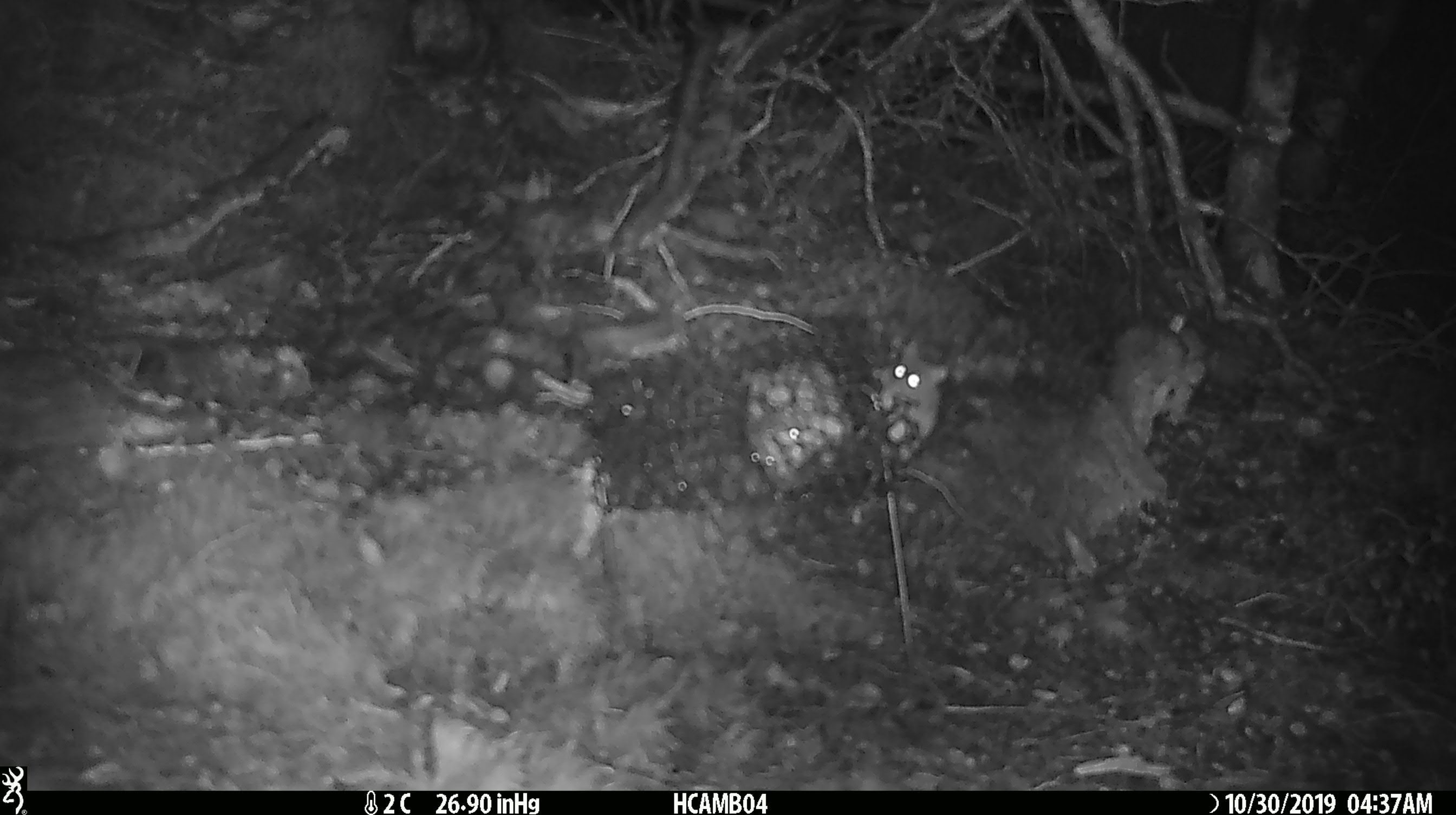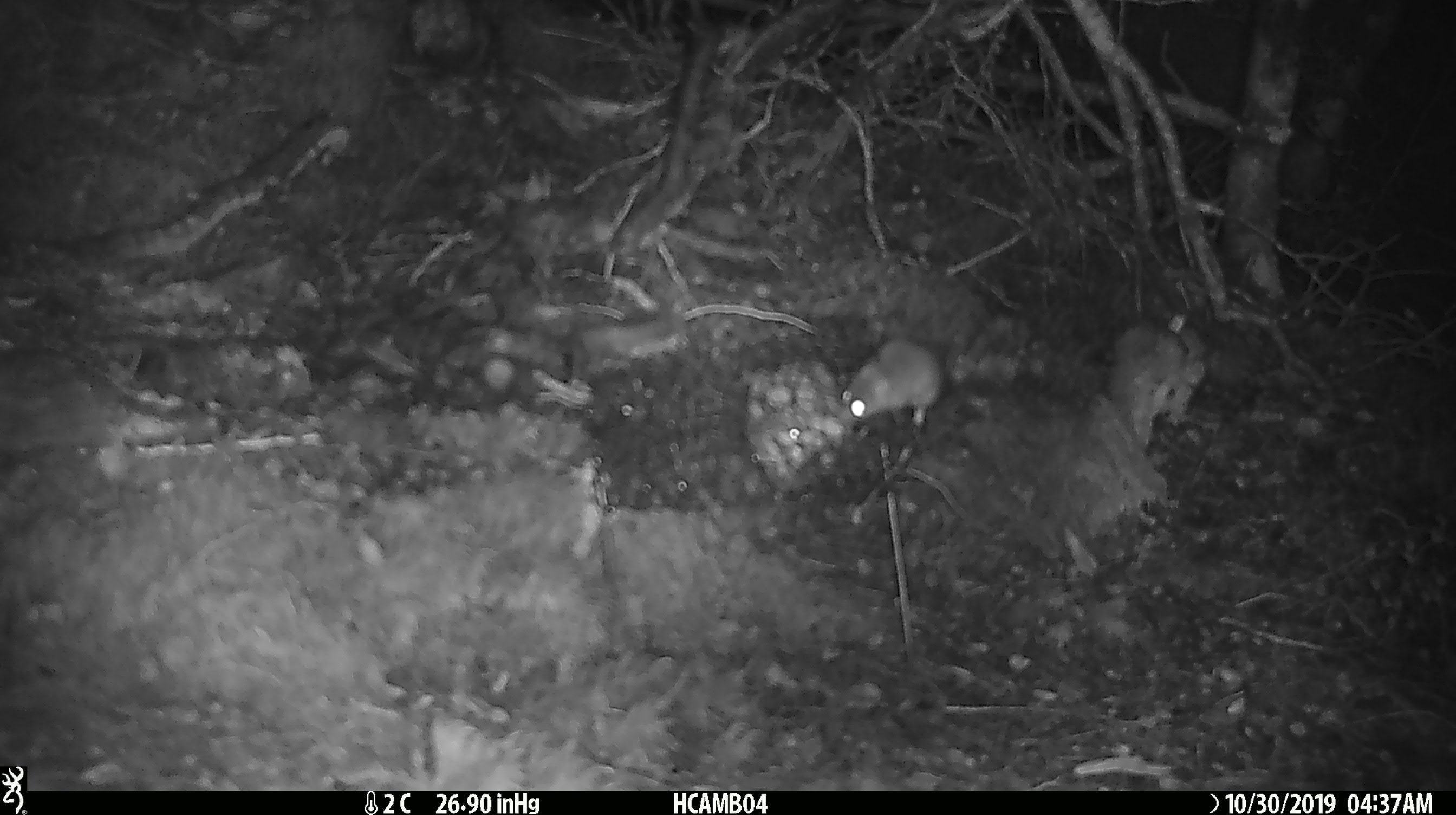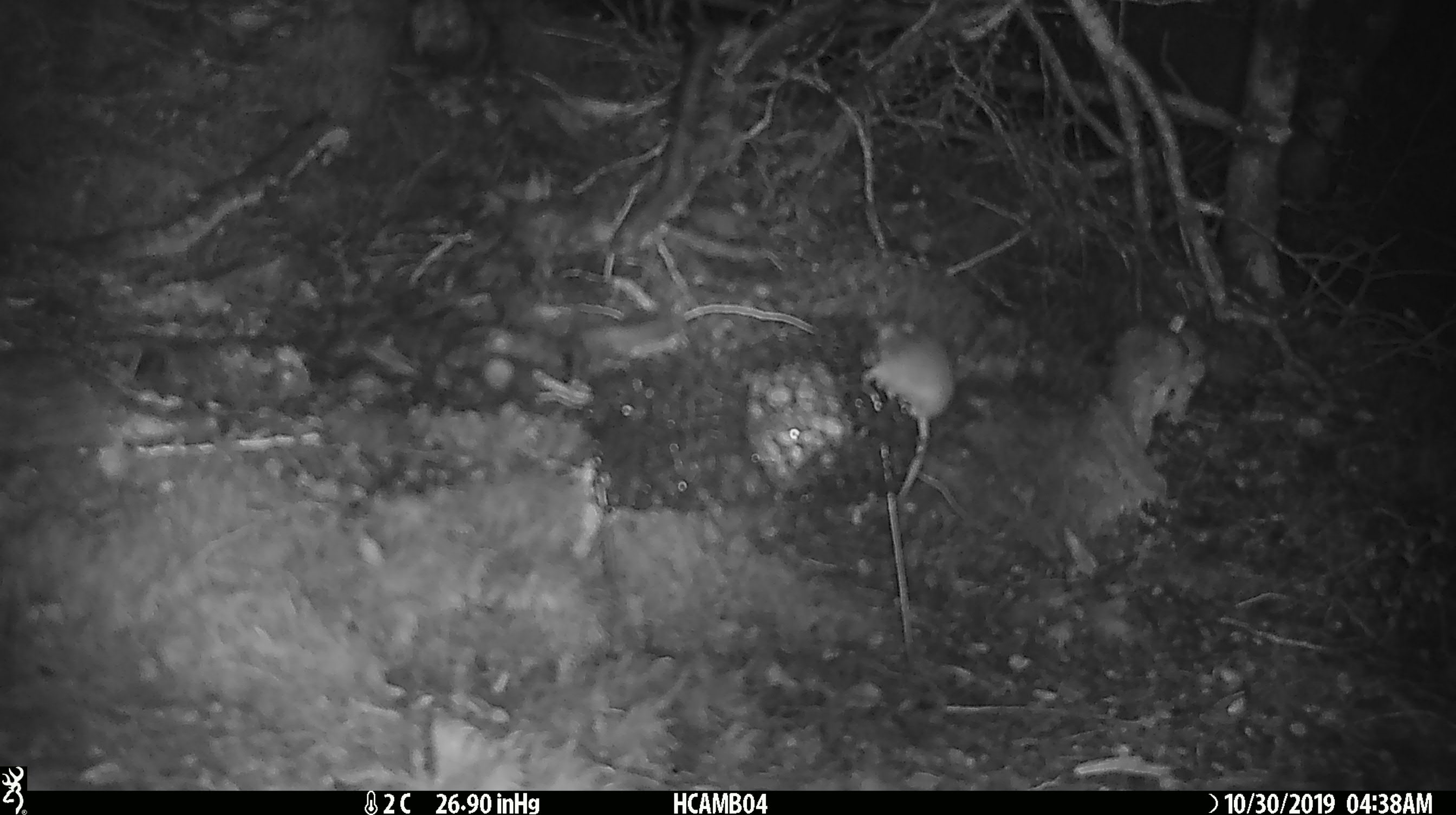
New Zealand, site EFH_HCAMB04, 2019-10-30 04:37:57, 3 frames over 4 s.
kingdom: Animalia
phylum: Chordata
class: Mammalia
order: Rodentia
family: Muridae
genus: Mus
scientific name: Mus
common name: mouse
Mouse (Mus).